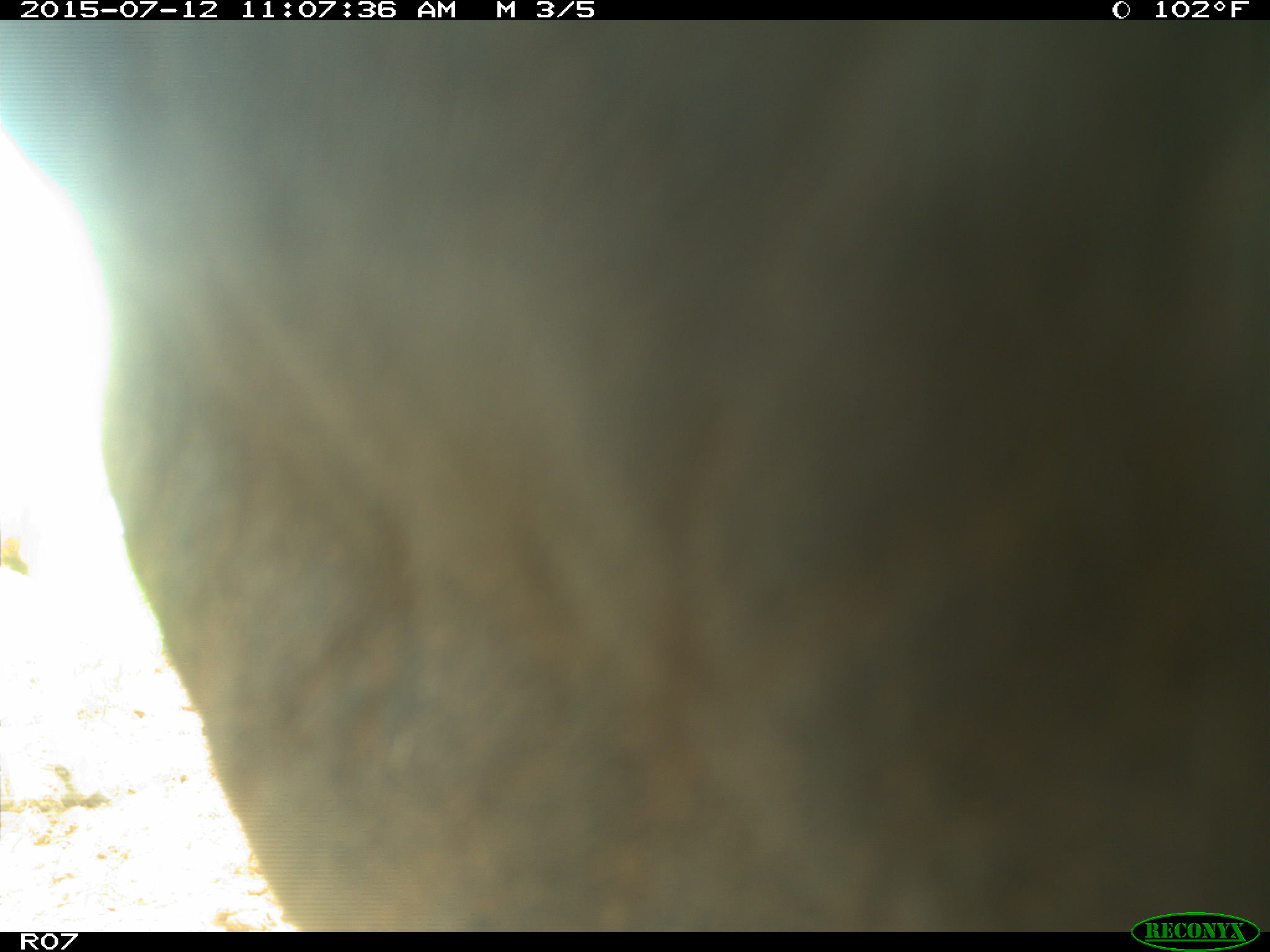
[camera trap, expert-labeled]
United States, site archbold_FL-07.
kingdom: Animalia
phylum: Chordata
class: Mammalia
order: Artiodactyla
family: Bovidae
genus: Bos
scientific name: Bos taurus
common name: domestic cow